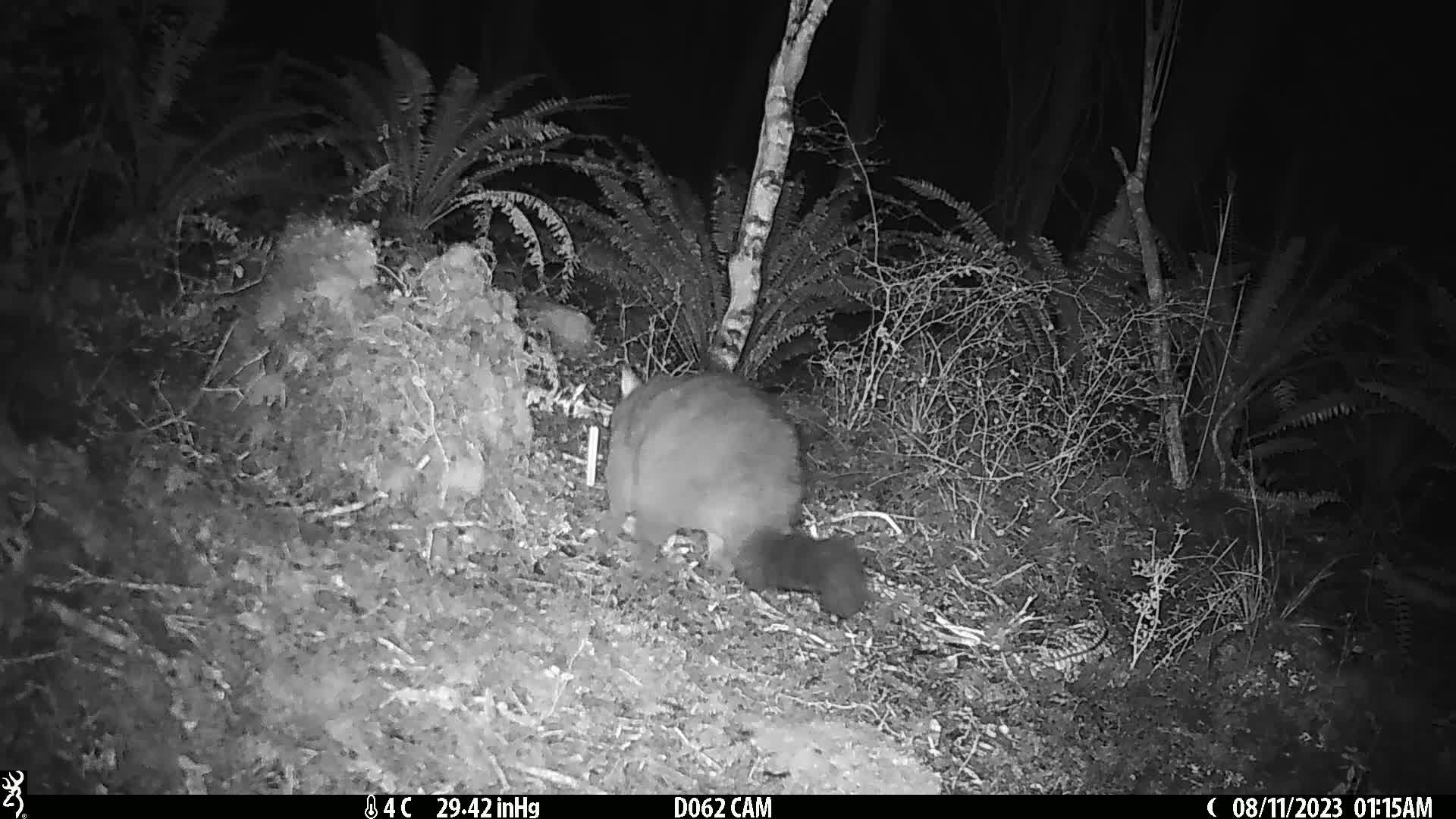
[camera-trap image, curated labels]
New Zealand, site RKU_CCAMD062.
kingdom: Animalia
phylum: Chordata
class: Mammalia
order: Diprotodontia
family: Phalangeridae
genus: Trichosurus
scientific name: Trichosurus vulpecula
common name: common brushtail possum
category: possum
Possum (common brushtail possum) (Trichosurus vulpecula).